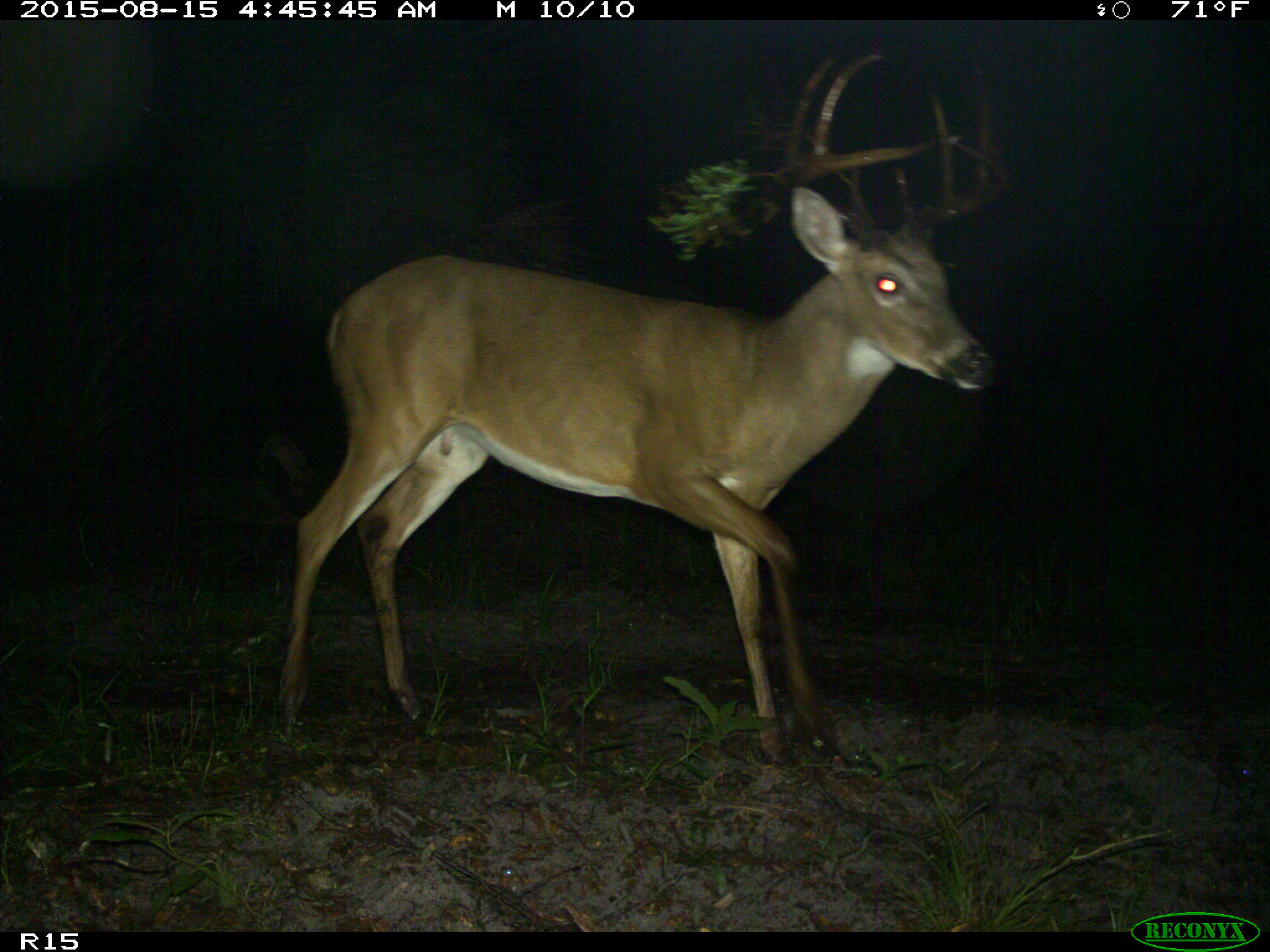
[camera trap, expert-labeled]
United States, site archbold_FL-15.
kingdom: Animalia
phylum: Chordata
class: Mammalia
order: Artiodactyla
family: Cervidae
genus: Odocoileus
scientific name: Odocoileus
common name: deer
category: unidentified deer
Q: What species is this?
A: Unidentified deer (deer) (Odocoileus).